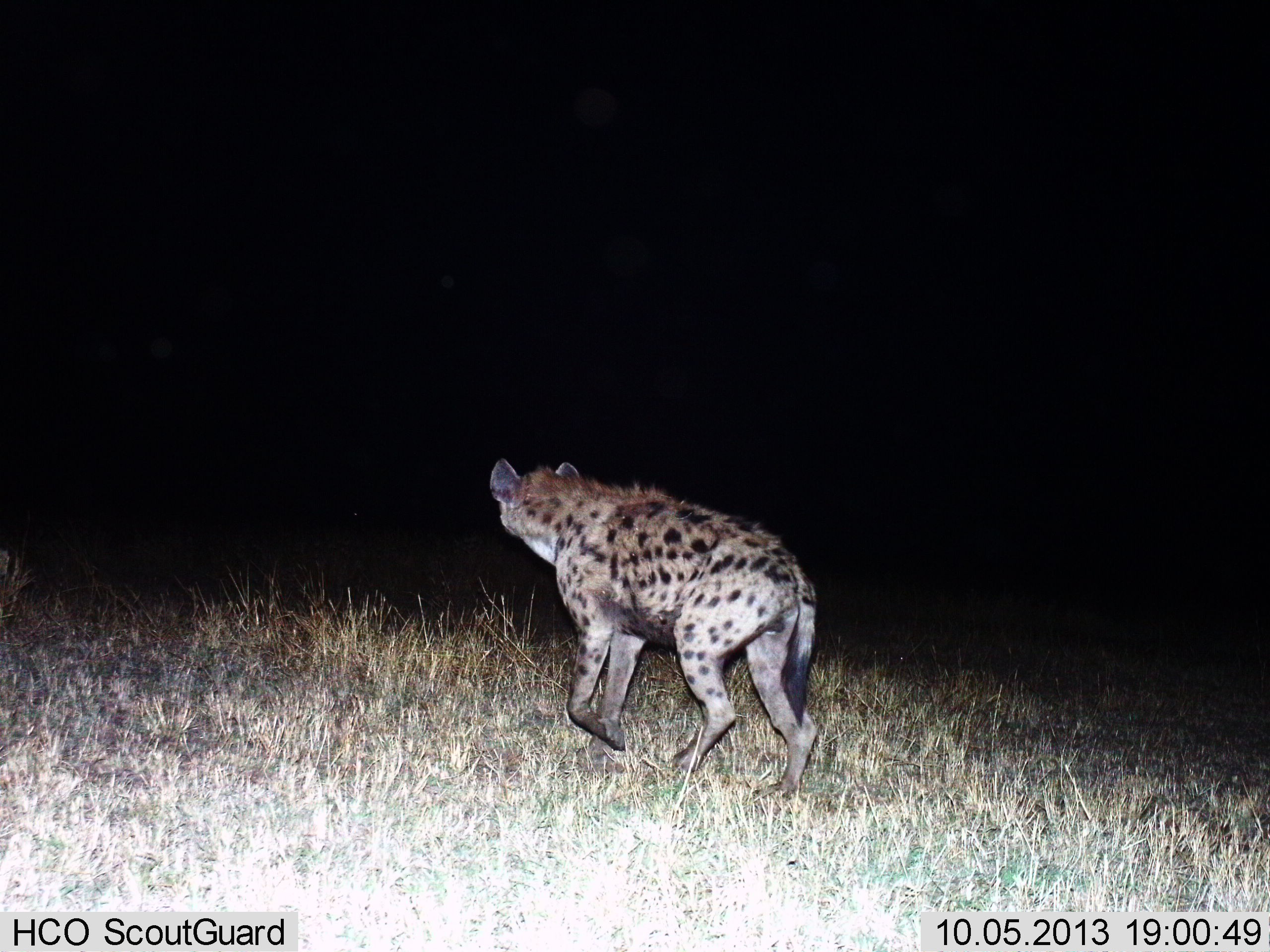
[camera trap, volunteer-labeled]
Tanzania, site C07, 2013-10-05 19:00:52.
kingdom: Animalia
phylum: Chordata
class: Mammalia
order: Carnivora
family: Hyaenidae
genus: Crocuta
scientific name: Crocuta crocuta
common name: spotted hyena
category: hyenaspotted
Hyenaspotted (spotted hyena) (Crocuta crocuta), count 1. Behavior (volunteer vote fractions): standing 22%, resting 0%, moving 83%, interacting 0%. Young present (vote fraction): 0%. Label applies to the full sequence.